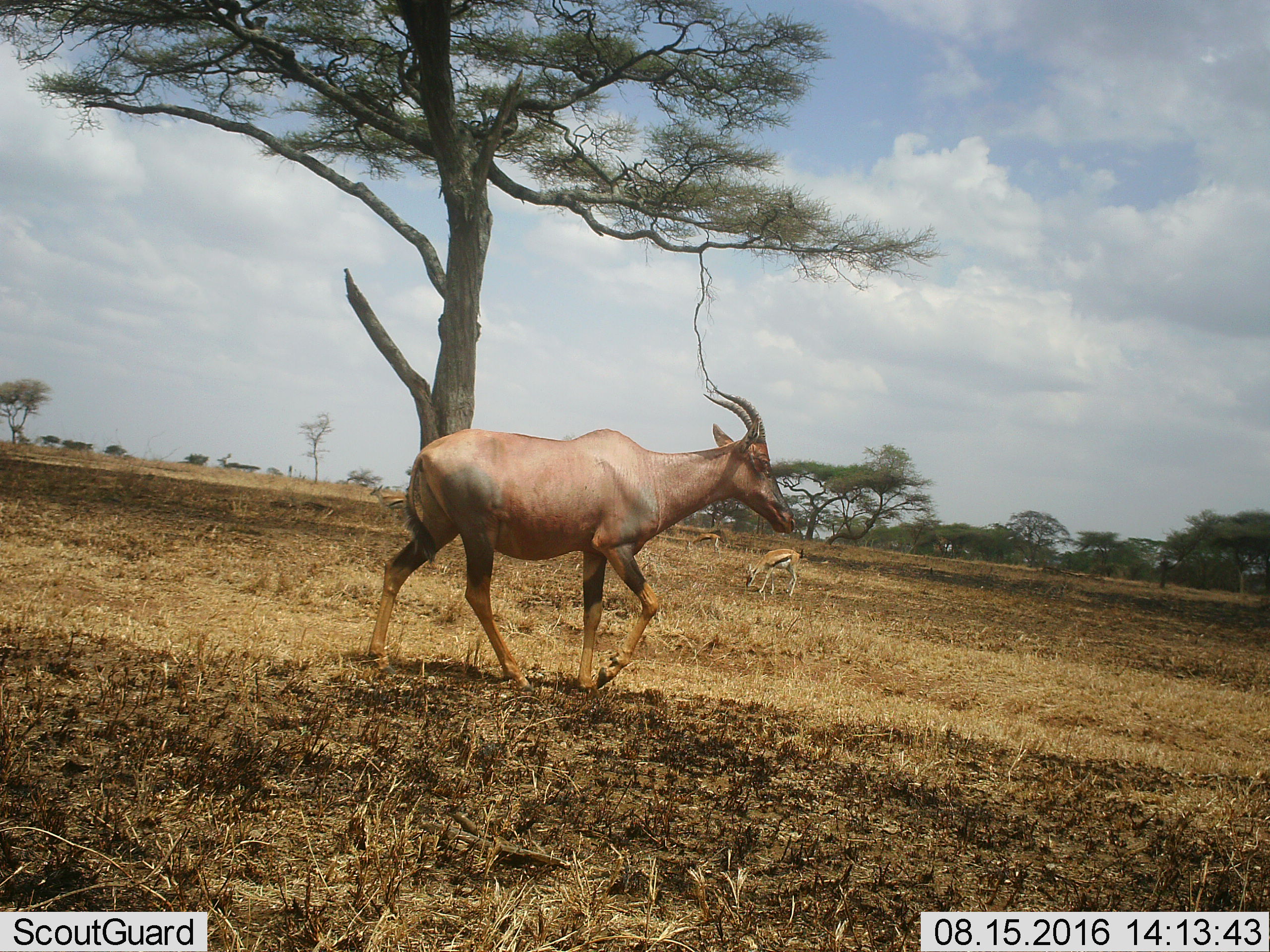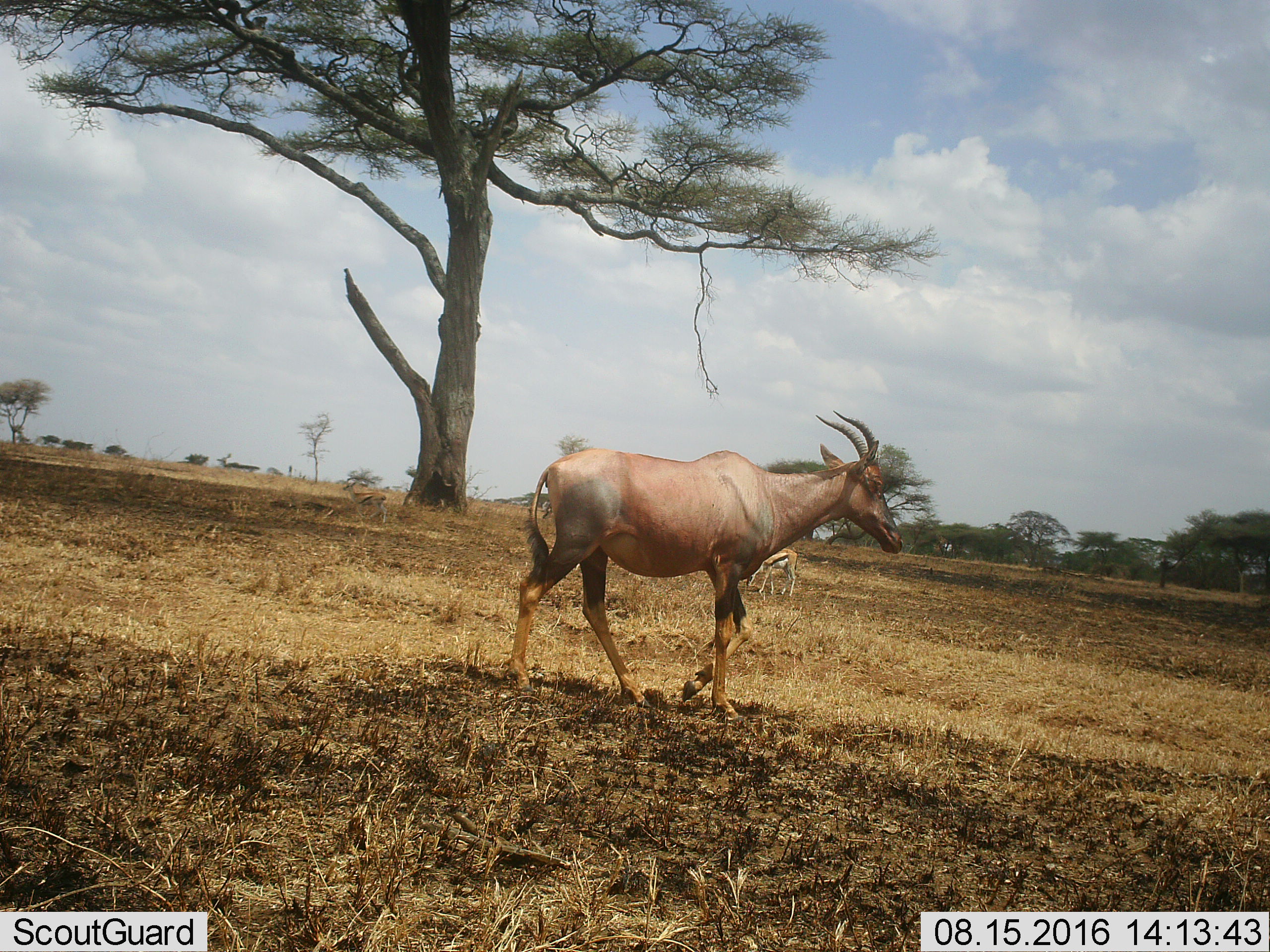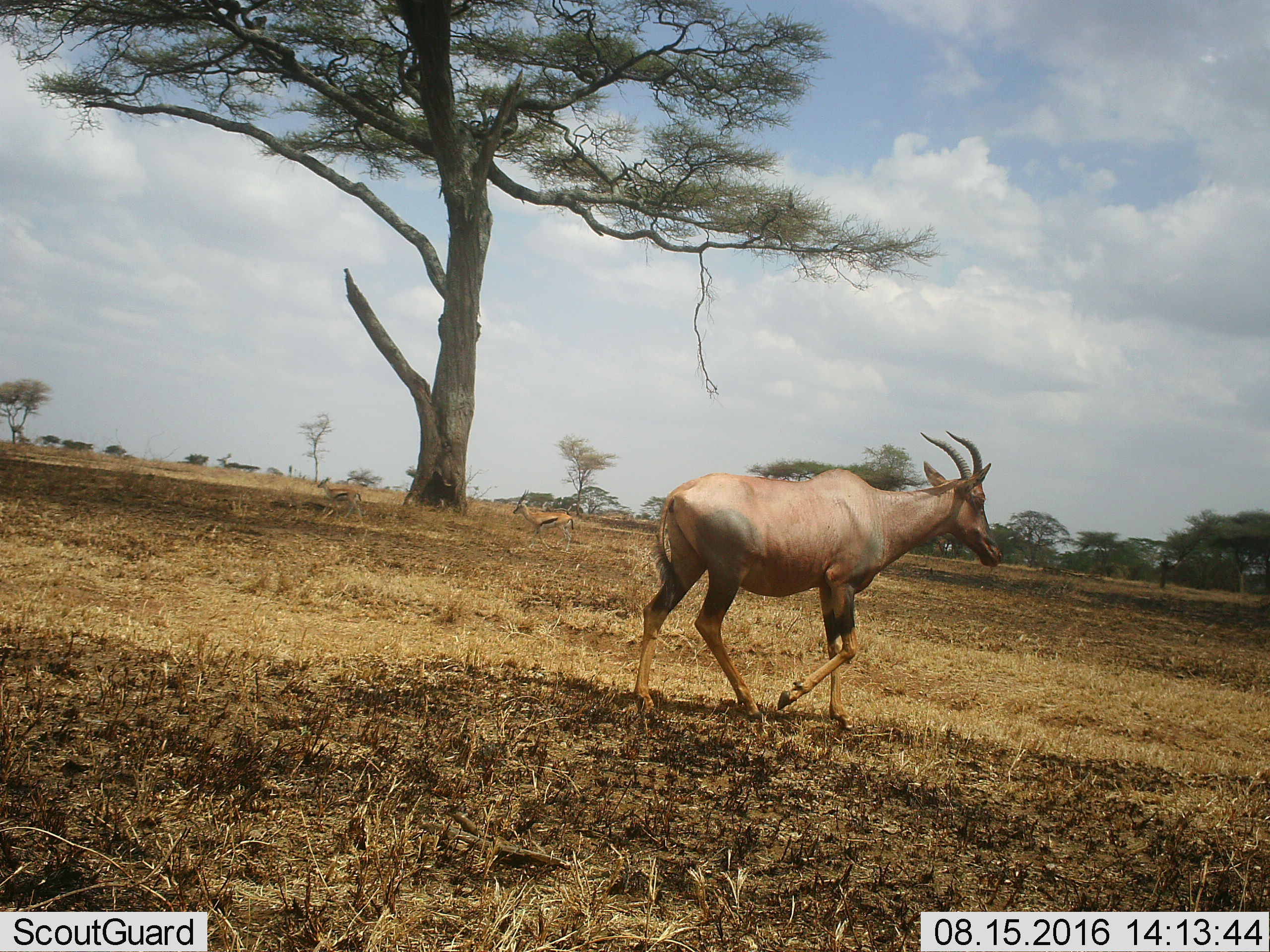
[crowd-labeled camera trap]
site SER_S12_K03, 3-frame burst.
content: unidentified animal